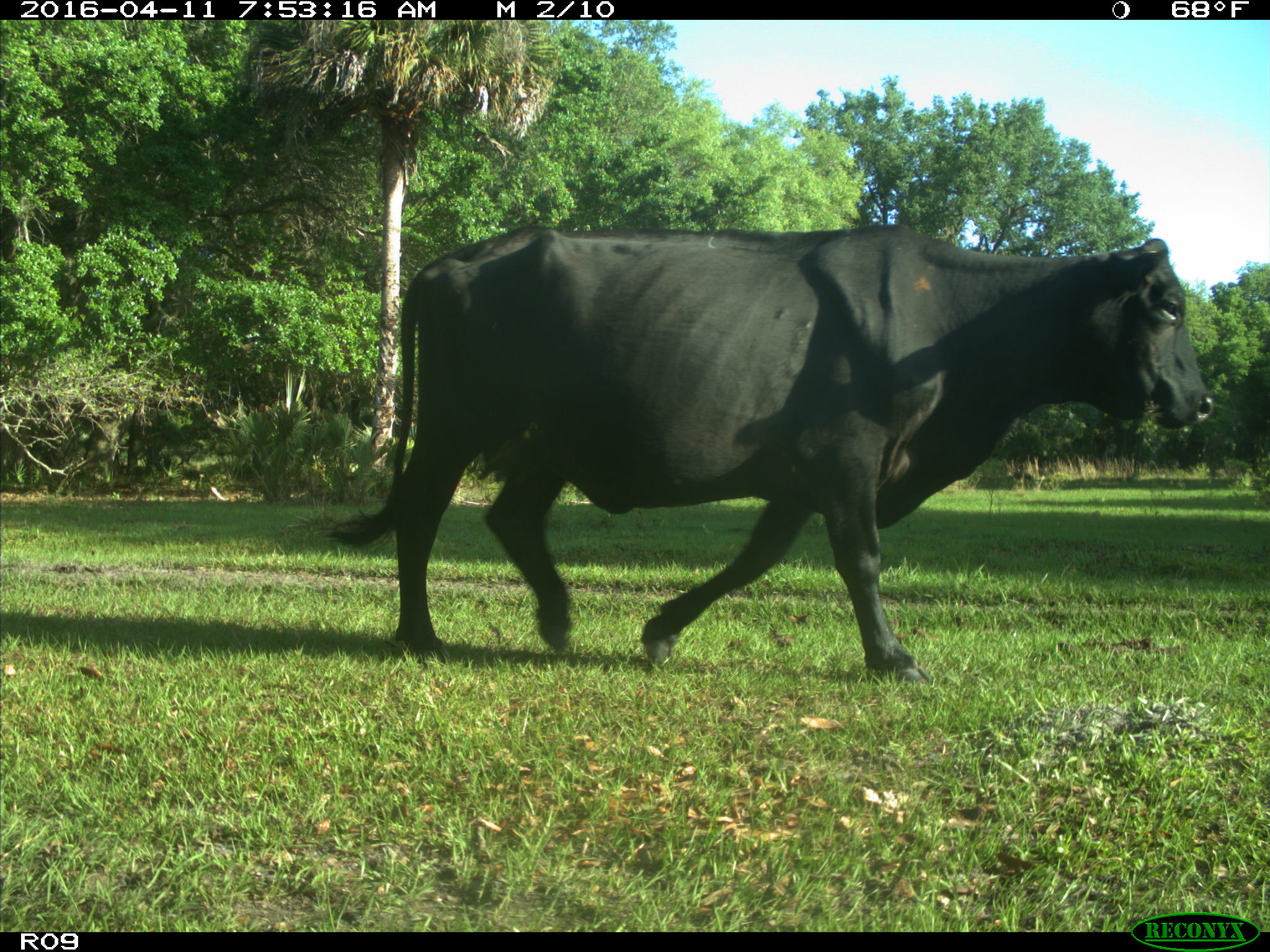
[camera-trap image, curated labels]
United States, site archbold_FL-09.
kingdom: Animalia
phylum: Chordata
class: Mammalia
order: Artiodactyla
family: Bovidae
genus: Bos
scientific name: Bos taurus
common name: domestic cow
Bos taurus (domestic cow).